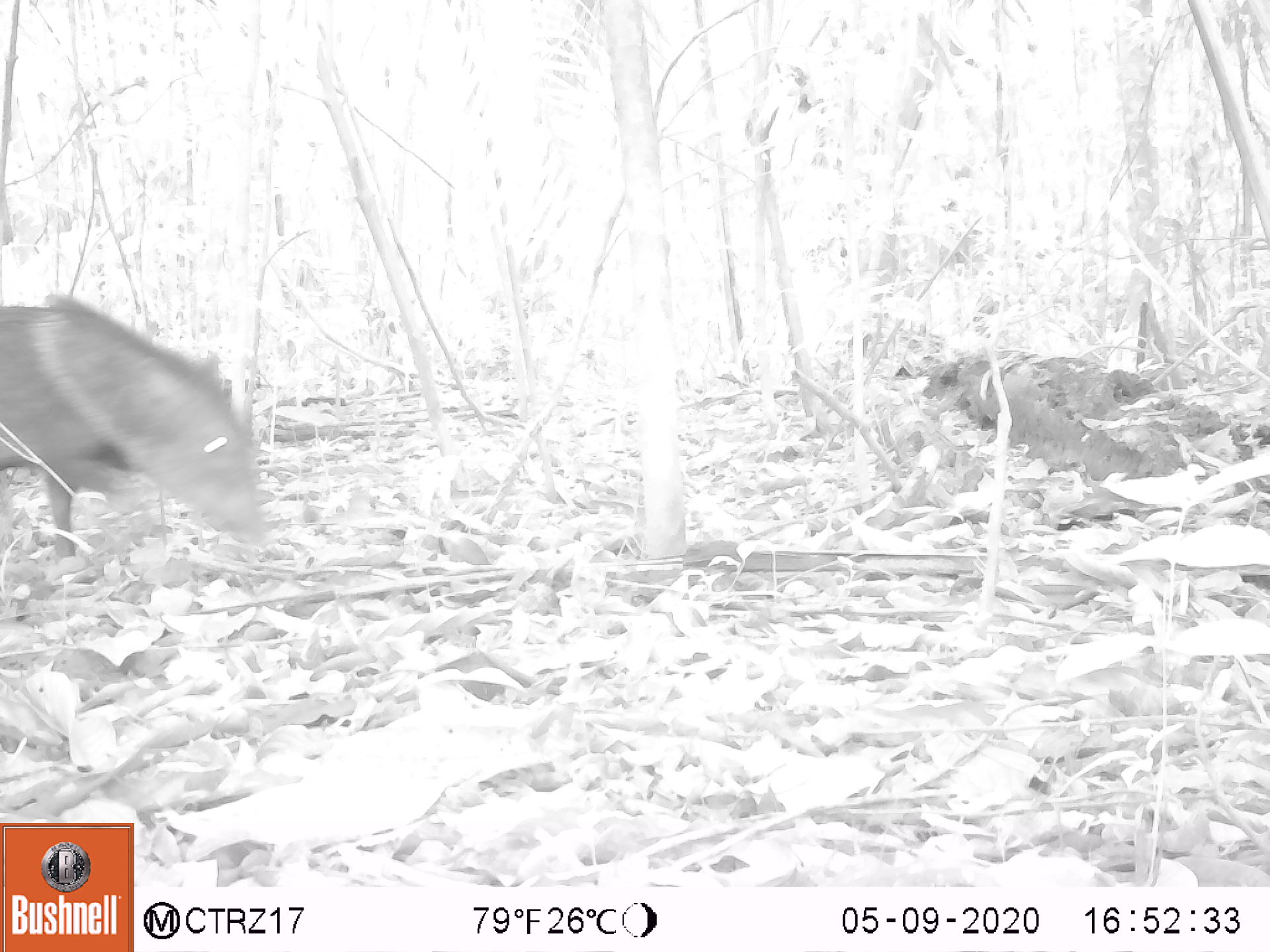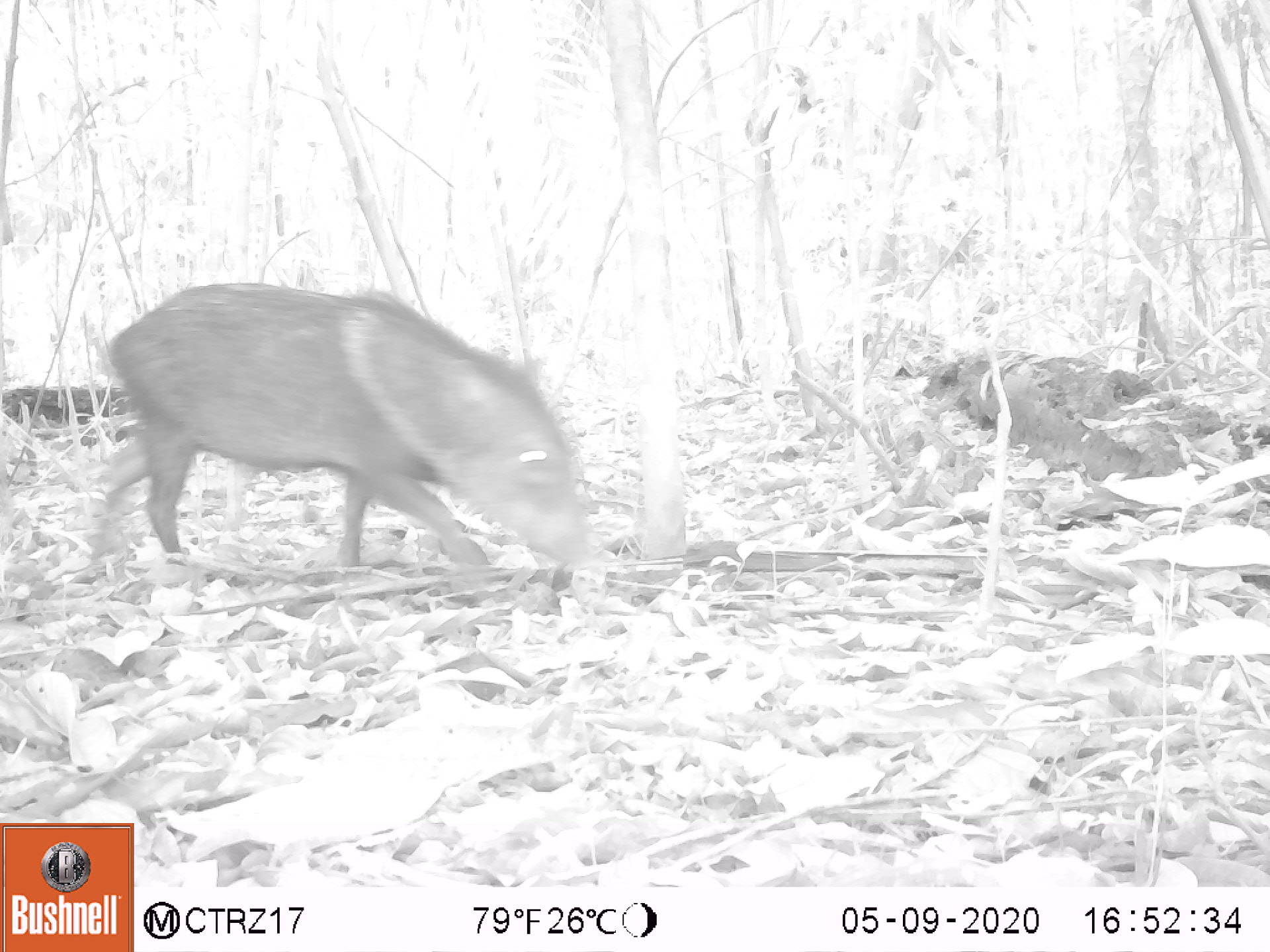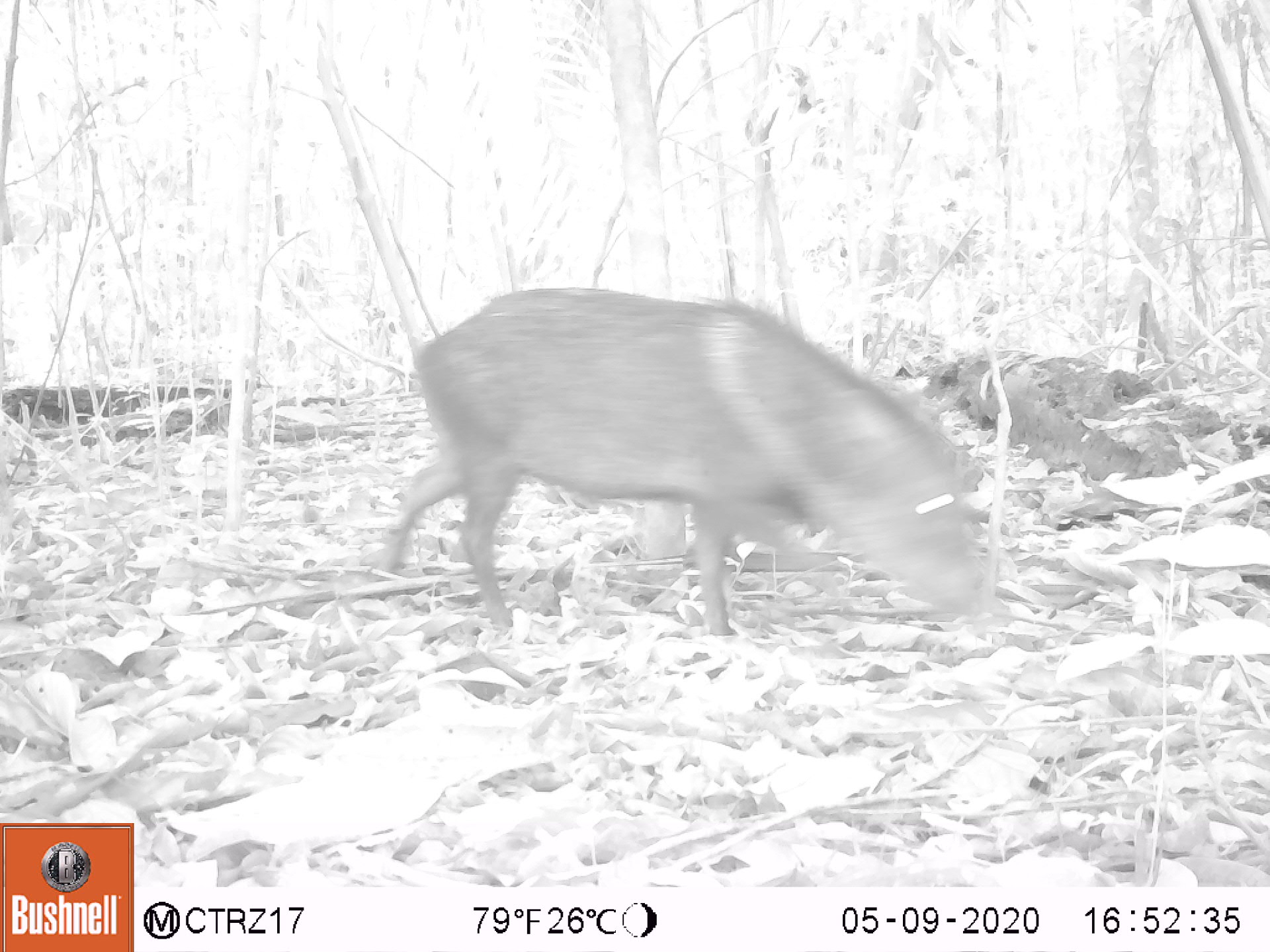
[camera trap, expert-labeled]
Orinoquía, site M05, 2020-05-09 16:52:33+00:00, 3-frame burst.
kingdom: Animalia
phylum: Chordata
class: Mammalia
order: Artiodactyla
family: Tayassuidae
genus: Tayassu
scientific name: Tayassu pecari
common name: white-lipped peccary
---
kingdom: Animalia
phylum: Chordata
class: Mammalia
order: Artiodactyla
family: Tayassuidae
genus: Pecari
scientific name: Pecari tajacu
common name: collared peccary